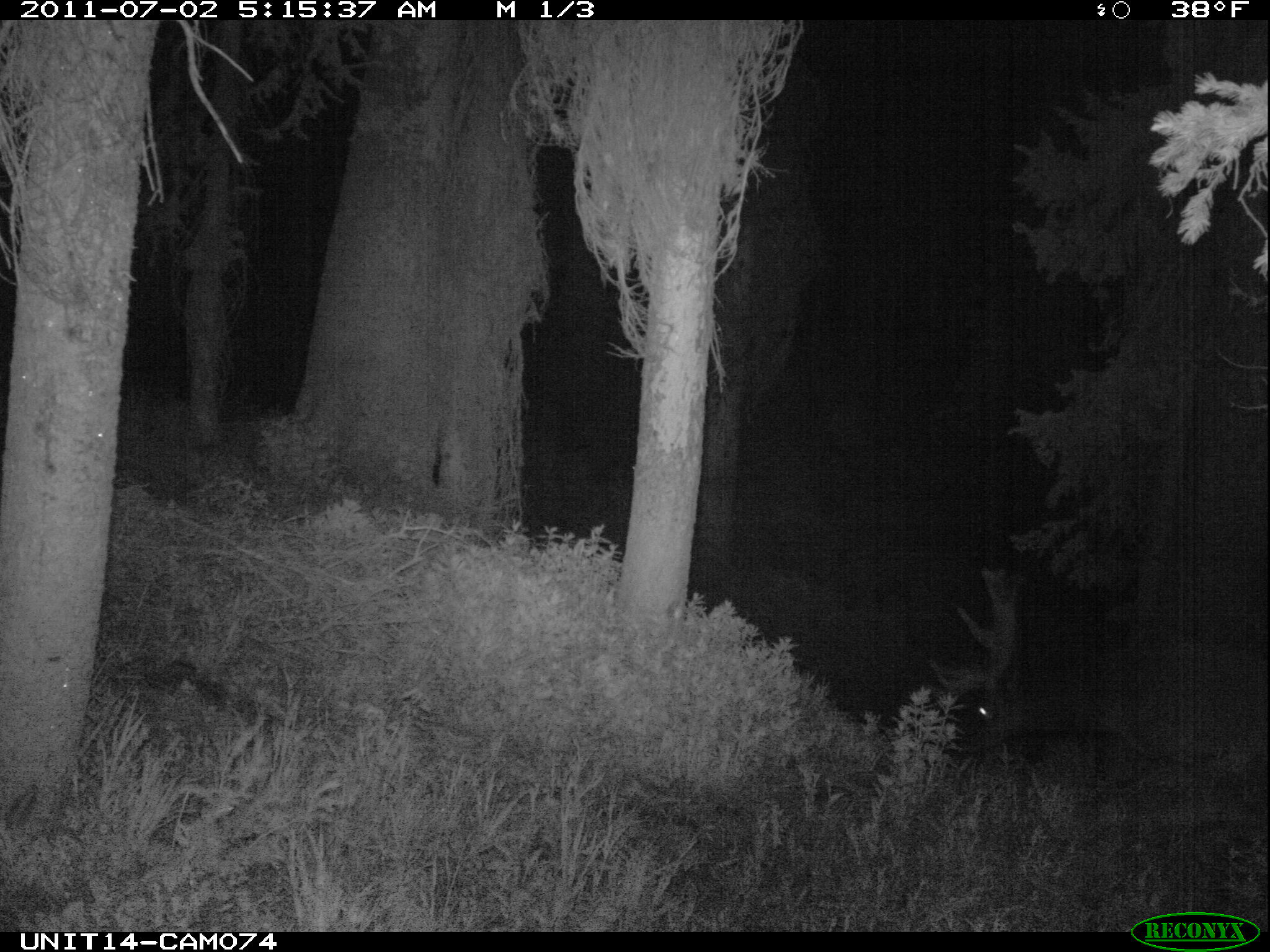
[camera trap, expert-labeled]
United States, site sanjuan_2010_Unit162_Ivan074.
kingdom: Animalia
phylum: Chordata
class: Mammalia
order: Artiodactyla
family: Cervidae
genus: Cervus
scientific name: Cervus elaphus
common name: red deer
Cervus elaphus (red deer).